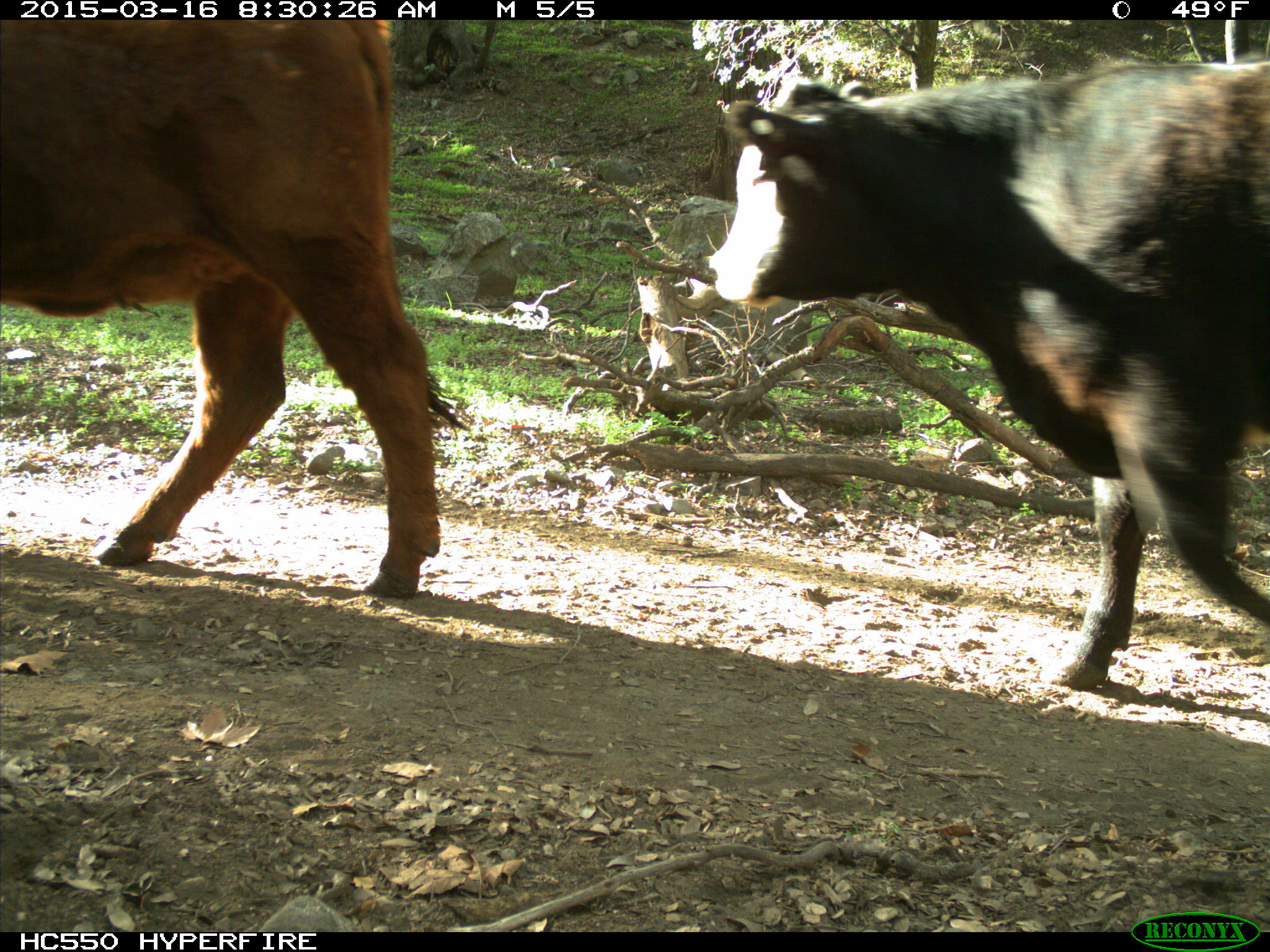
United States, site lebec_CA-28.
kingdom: Animalia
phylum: Chordata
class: Mammalia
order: Artiodactyla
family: Bovidae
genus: Bos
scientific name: Bos taurus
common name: domestic cow